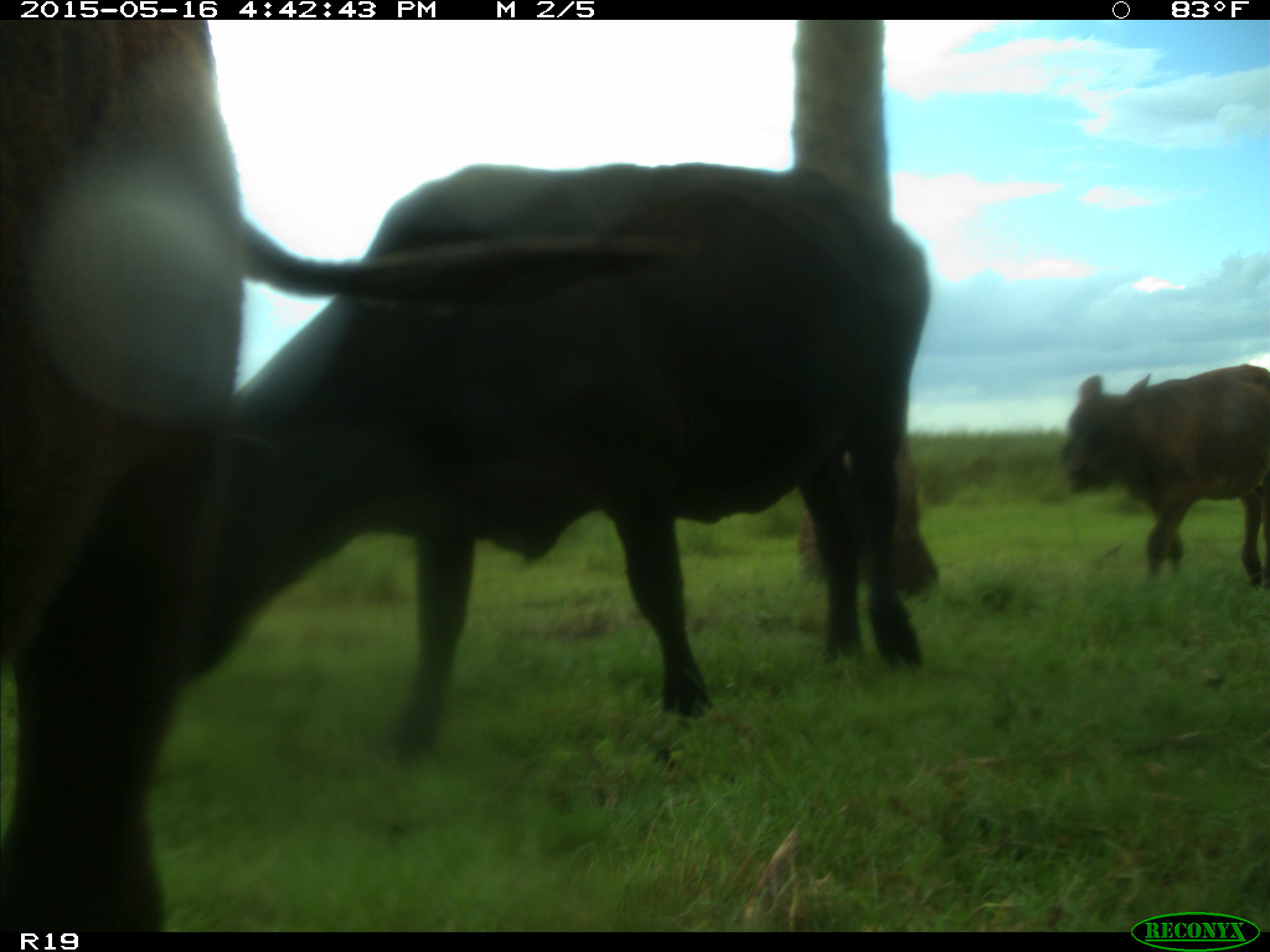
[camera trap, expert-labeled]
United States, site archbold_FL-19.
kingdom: Animalia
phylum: Chordata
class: Mammalia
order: Artiodactyla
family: Bovidae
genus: Bos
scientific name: Bos taurus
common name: domestic cow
Bos taurus (domestic cow).